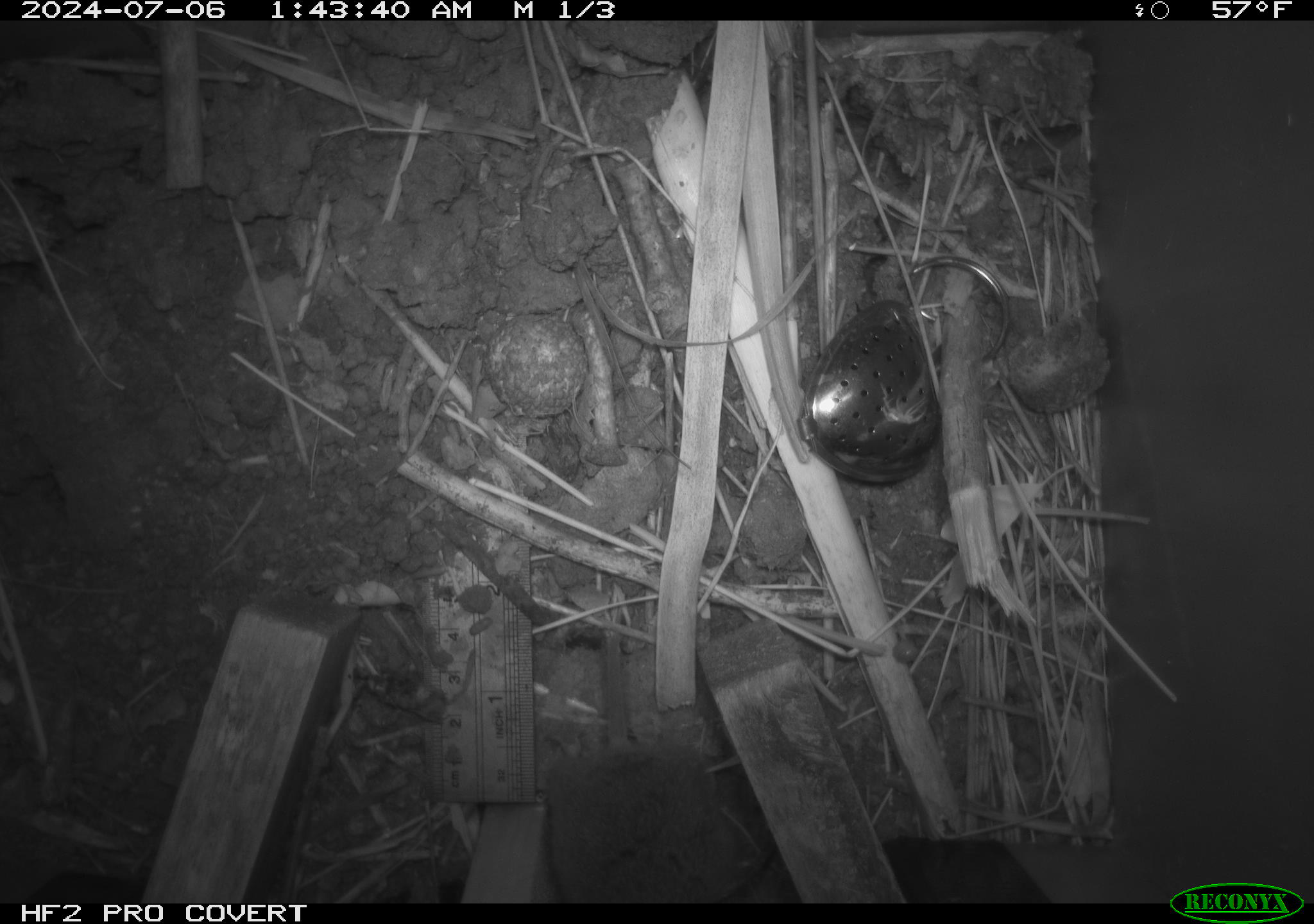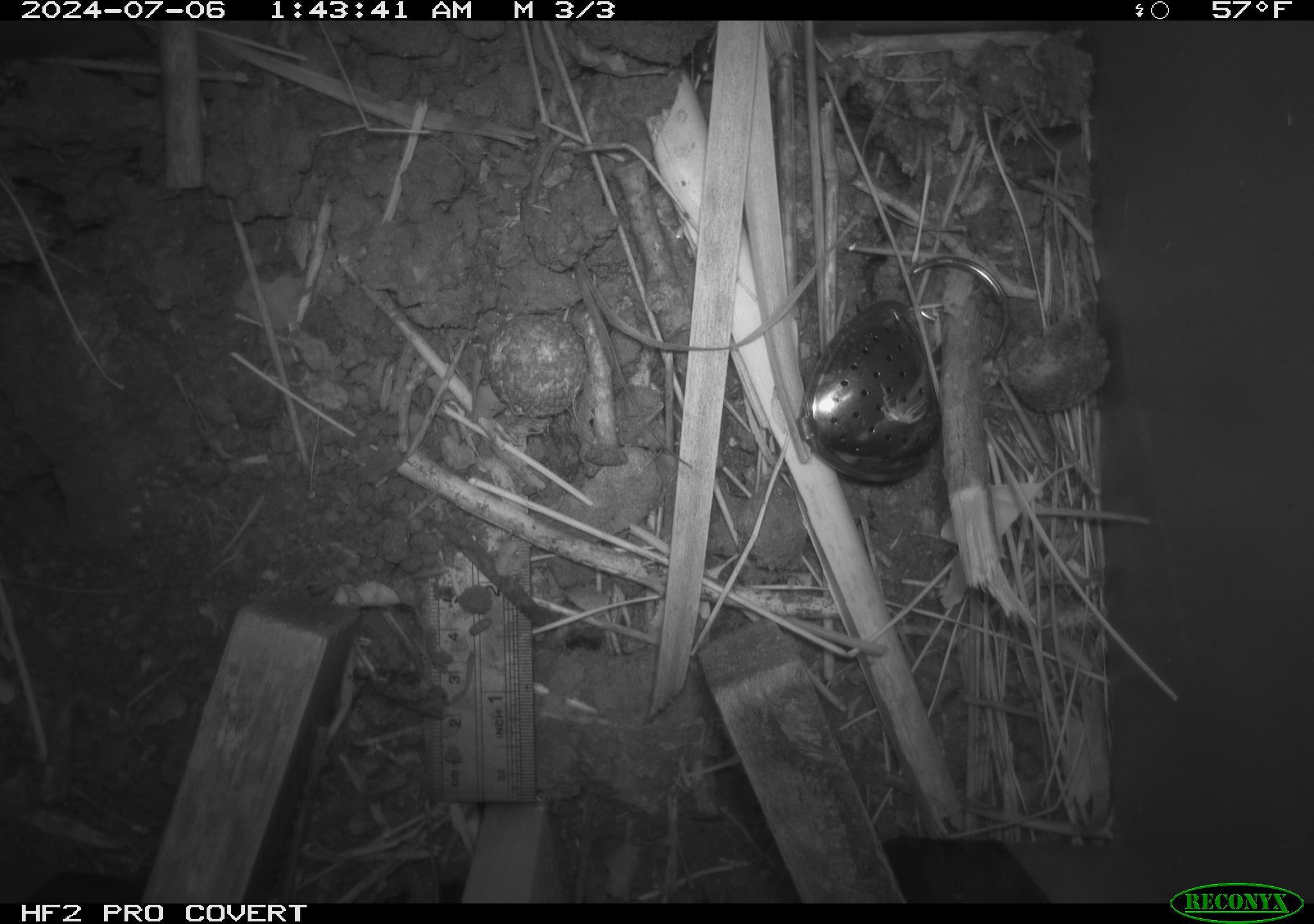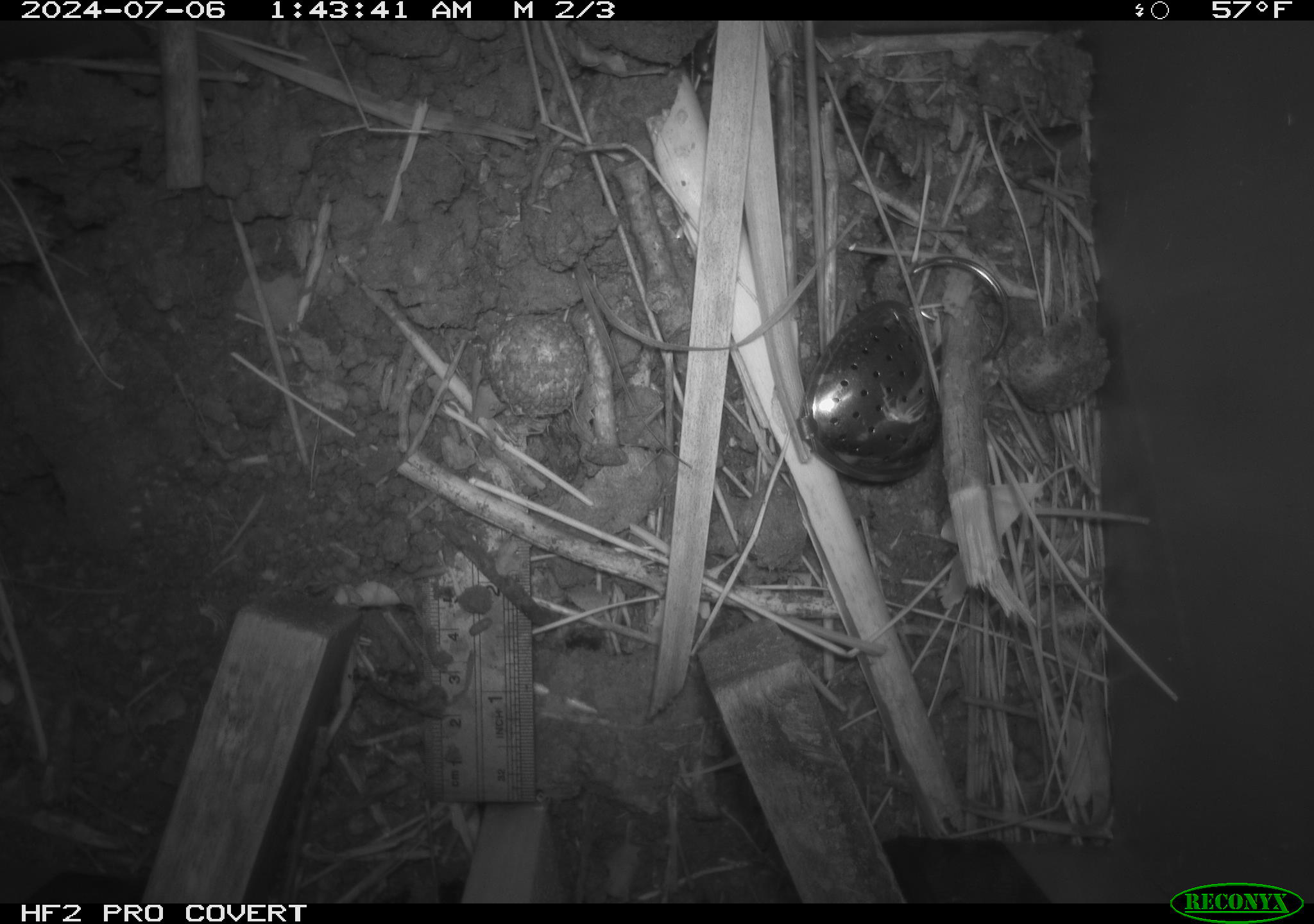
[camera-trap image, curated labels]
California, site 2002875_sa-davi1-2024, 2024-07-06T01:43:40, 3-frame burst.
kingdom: Animalia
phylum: Chordata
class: Mammalia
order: Rodentia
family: Cricetidae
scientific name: Arvicolinae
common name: voles, lemmings, and muskrats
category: arvicolinae subfamily